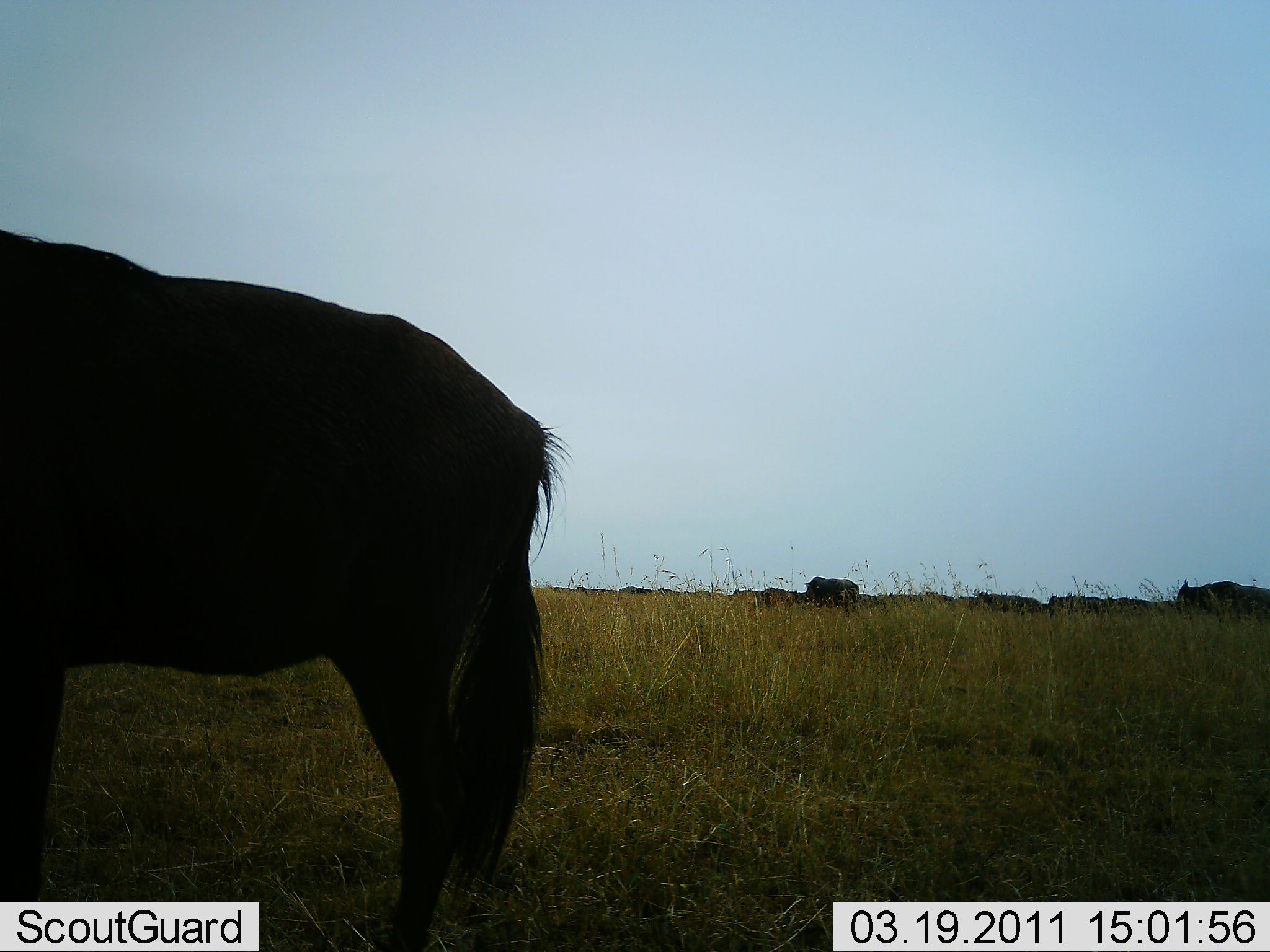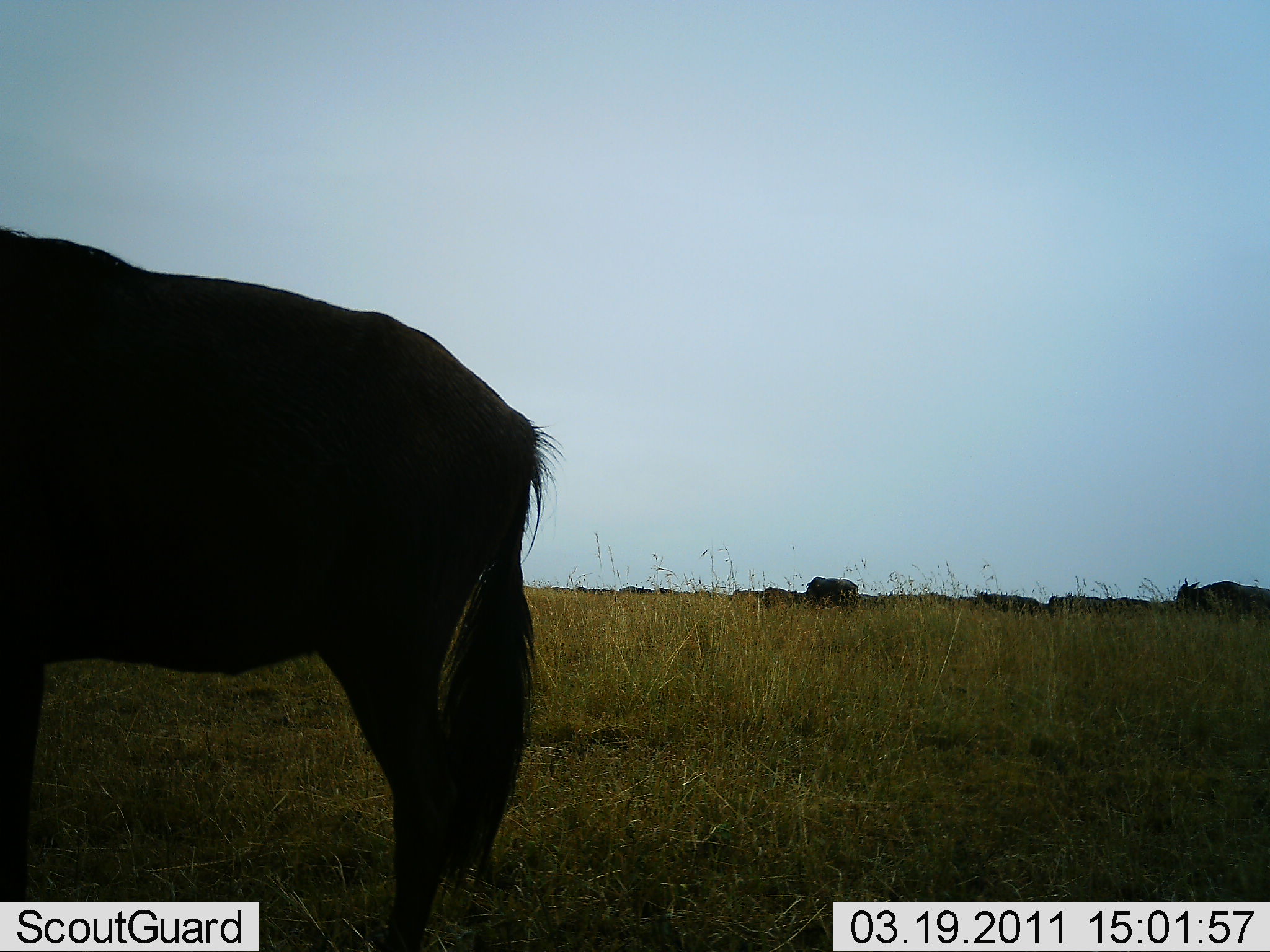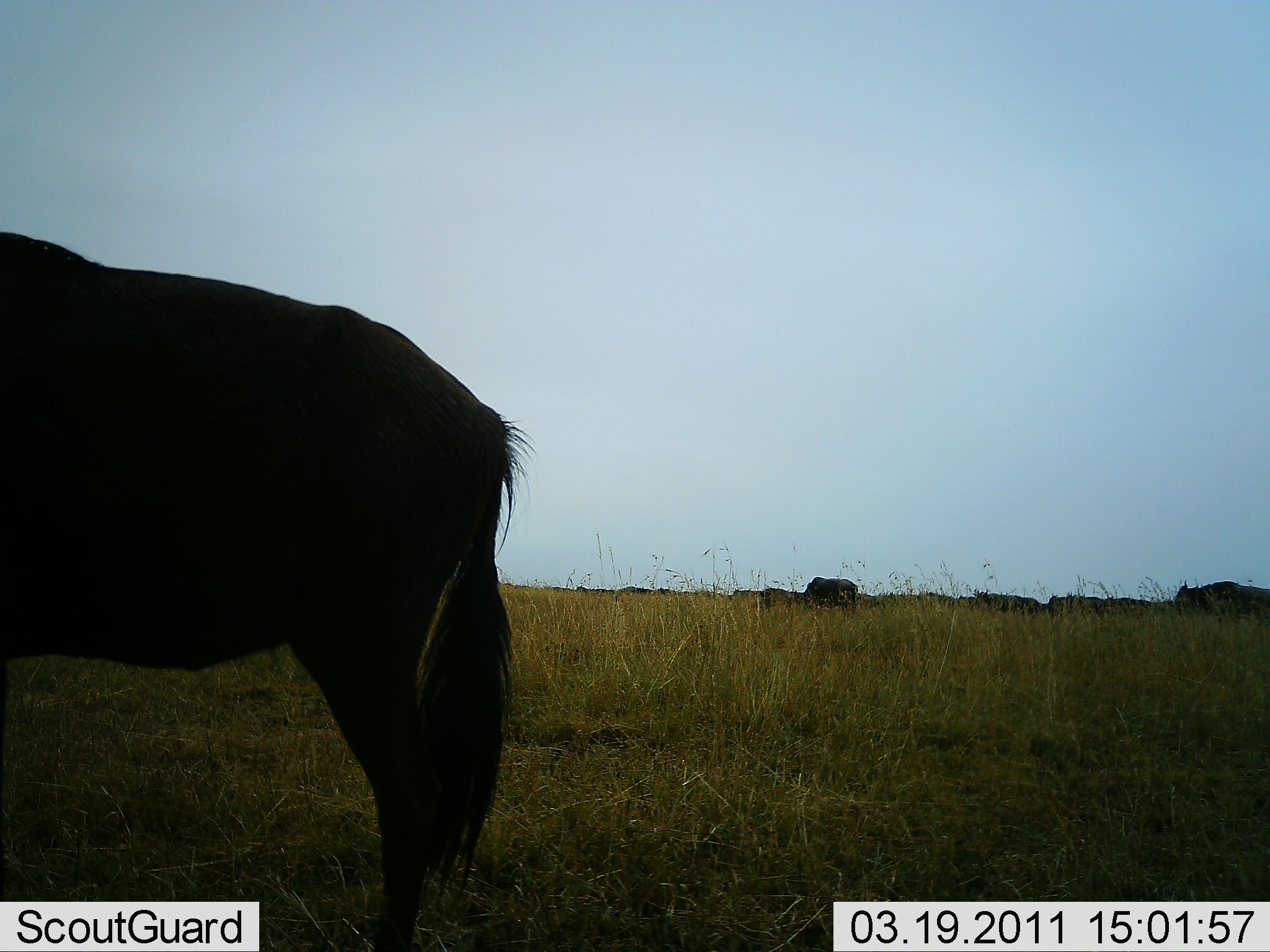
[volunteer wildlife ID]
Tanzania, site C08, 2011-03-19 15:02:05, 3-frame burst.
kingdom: Animalia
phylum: Chordata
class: Mammalia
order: Artiodactyla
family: Bovidae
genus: Connochaetes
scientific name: Connochaetes taurinus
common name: blue wildebeest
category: wildebeest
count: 6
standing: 90%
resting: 0%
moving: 30%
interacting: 0%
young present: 0%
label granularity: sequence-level